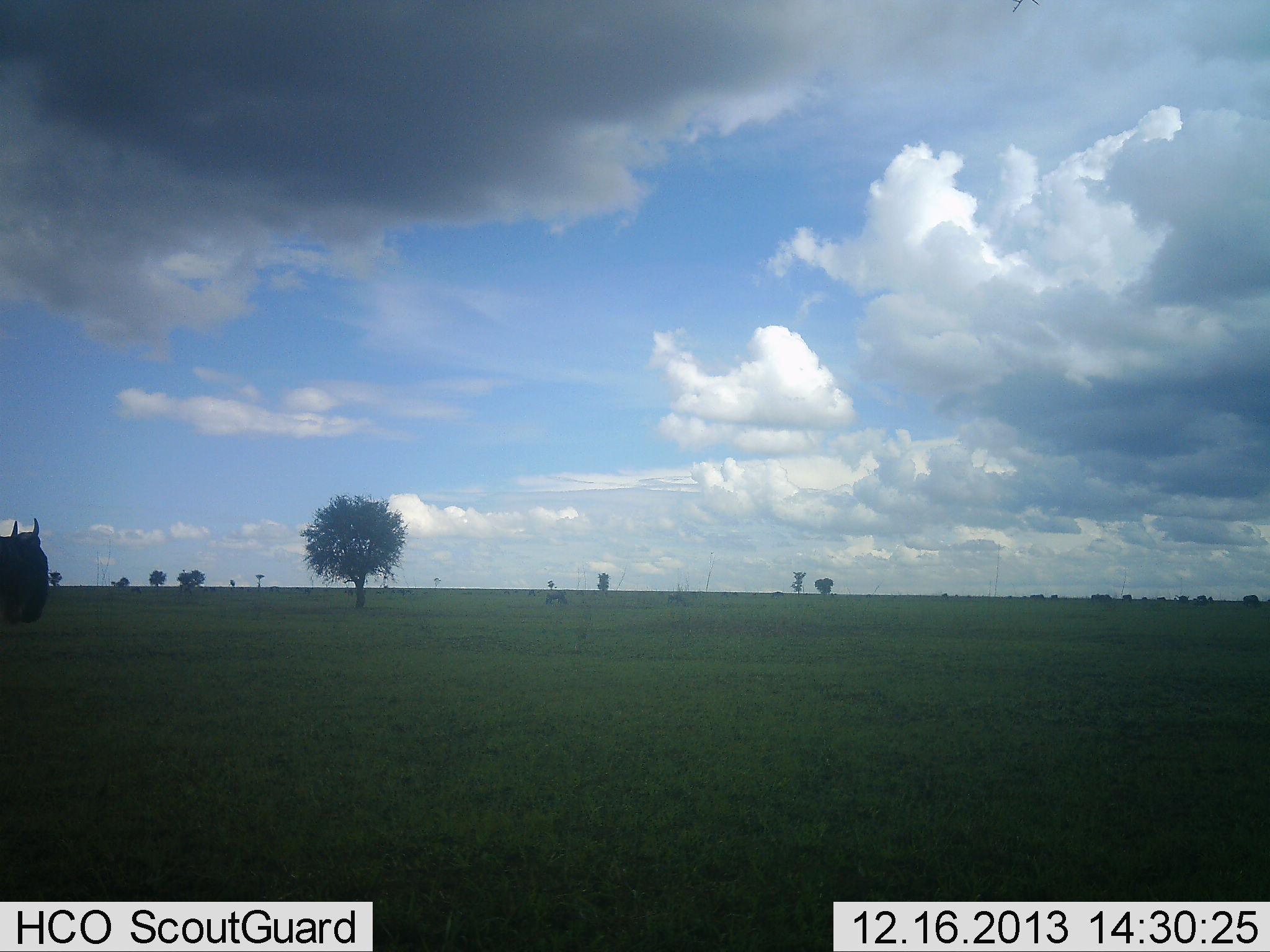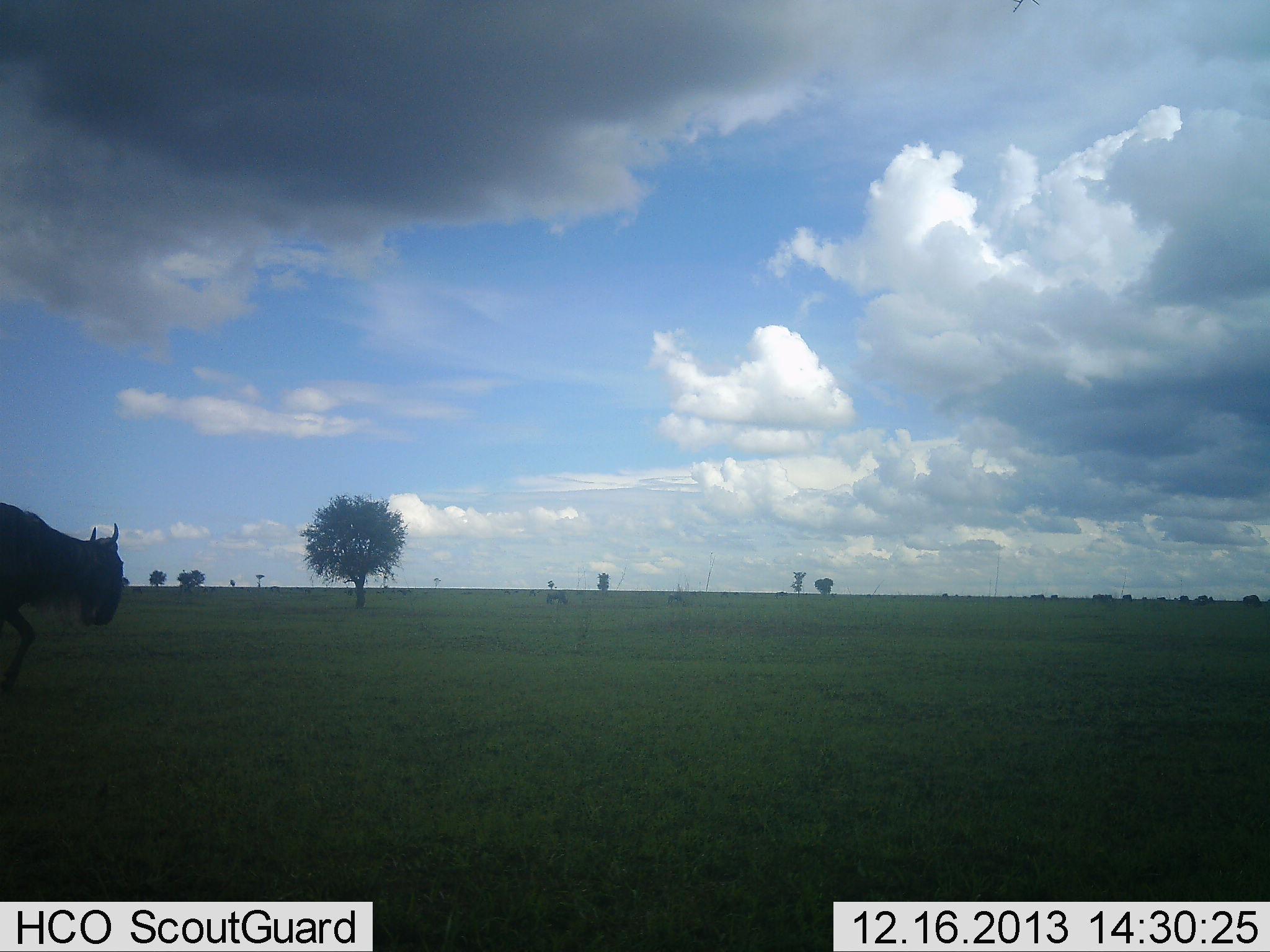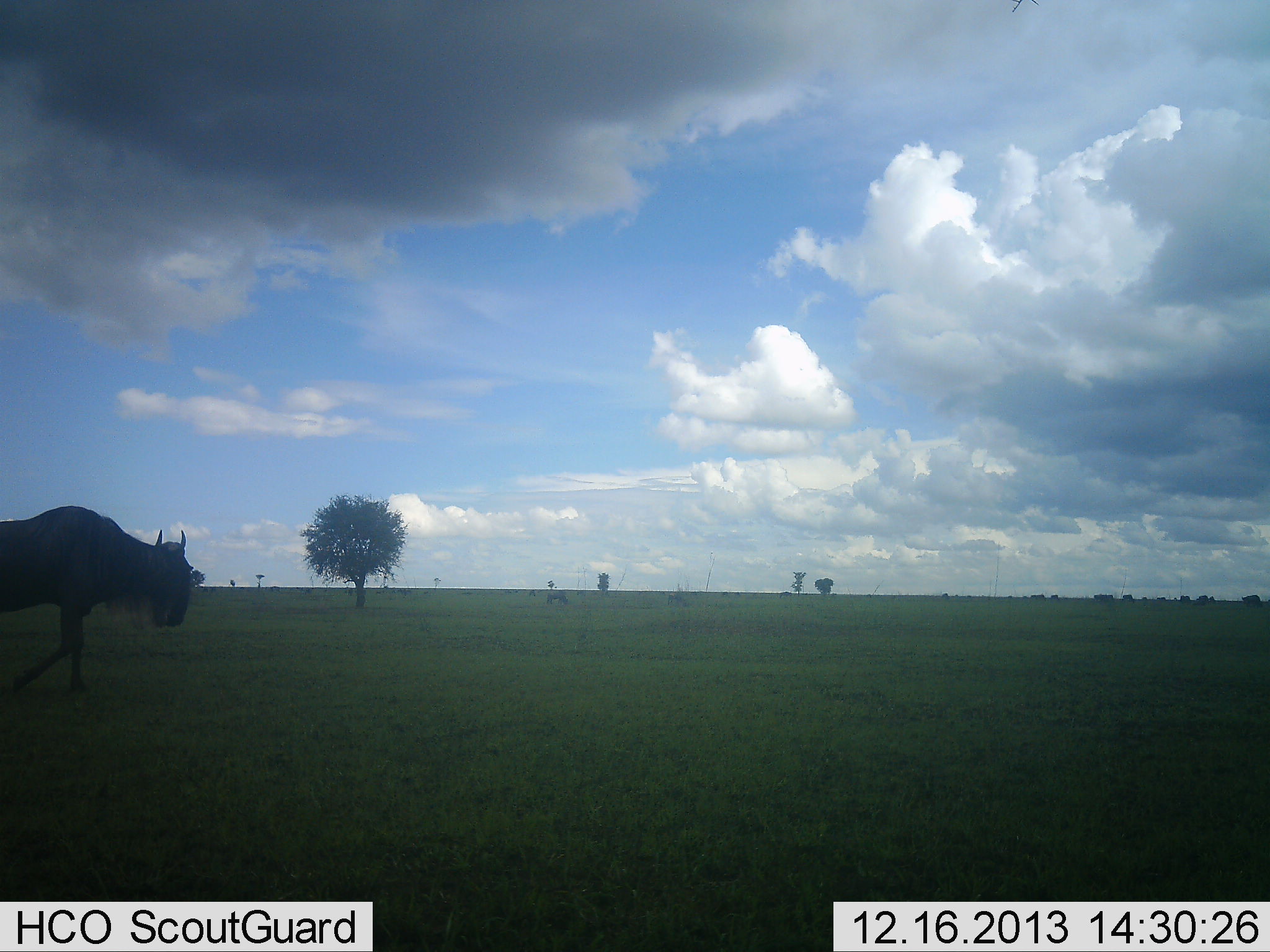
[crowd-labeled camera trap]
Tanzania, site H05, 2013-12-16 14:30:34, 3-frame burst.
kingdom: Animalia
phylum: Chordata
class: Mammalia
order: Artiodactyla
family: Bovidae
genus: Connochaetes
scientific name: Connochaetes taurinus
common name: blue wildebeest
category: wildebeest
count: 1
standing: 0%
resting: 0%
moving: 100%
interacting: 0%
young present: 0%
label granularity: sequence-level